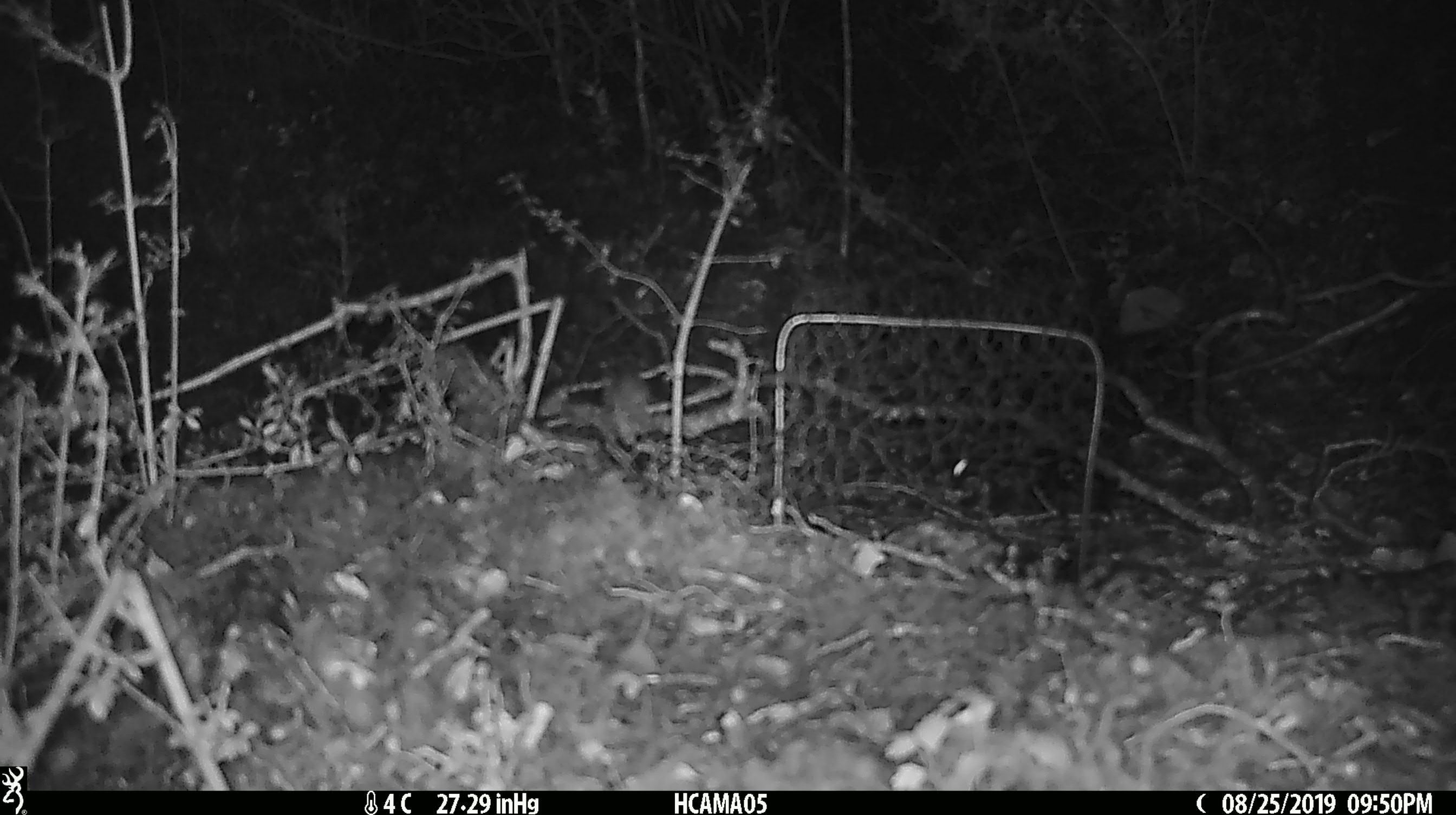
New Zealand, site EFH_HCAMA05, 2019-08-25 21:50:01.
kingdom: Animalia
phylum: Chordata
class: Mammalia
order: Rodentia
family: Muridae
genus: Mus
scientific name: Mus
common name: mouse